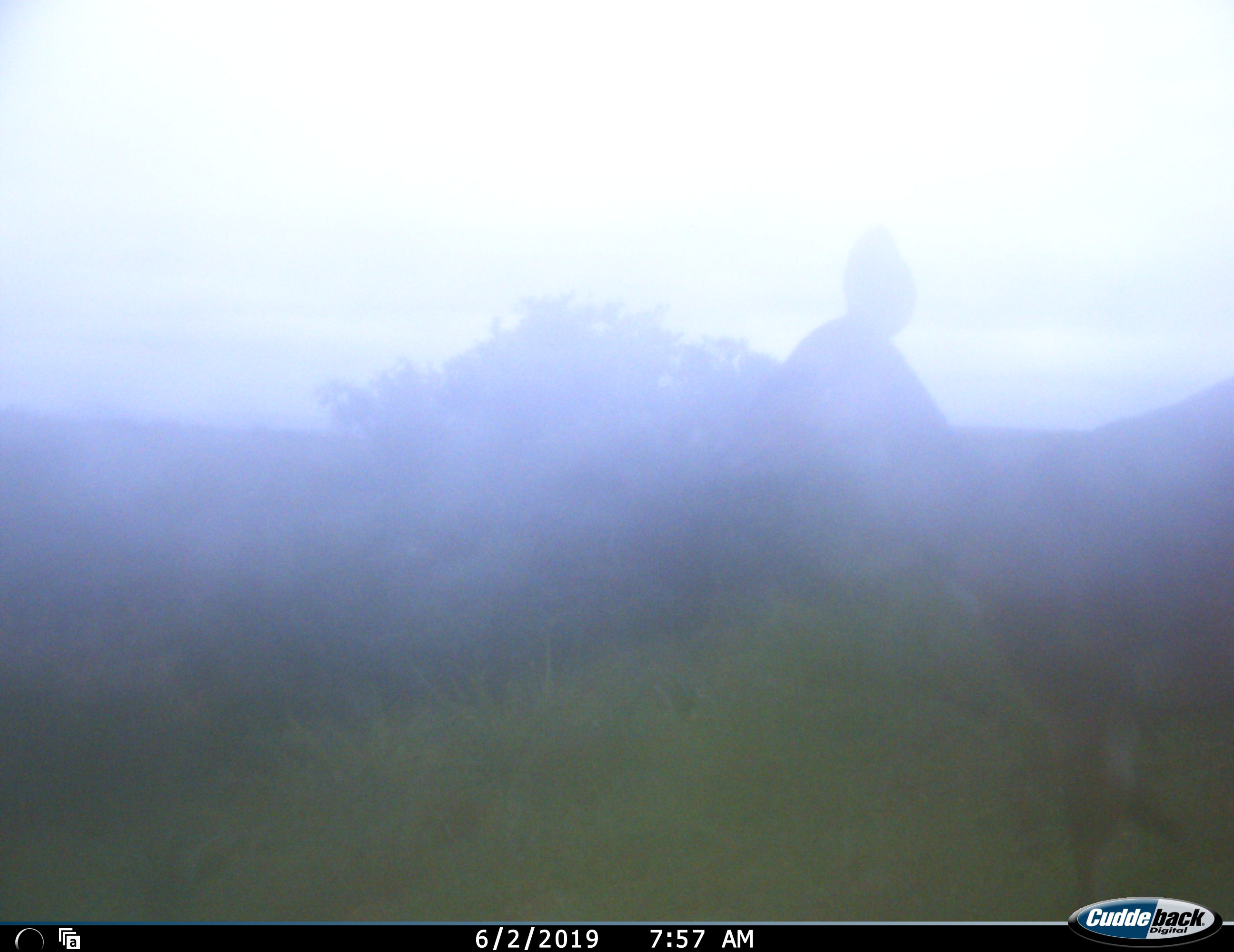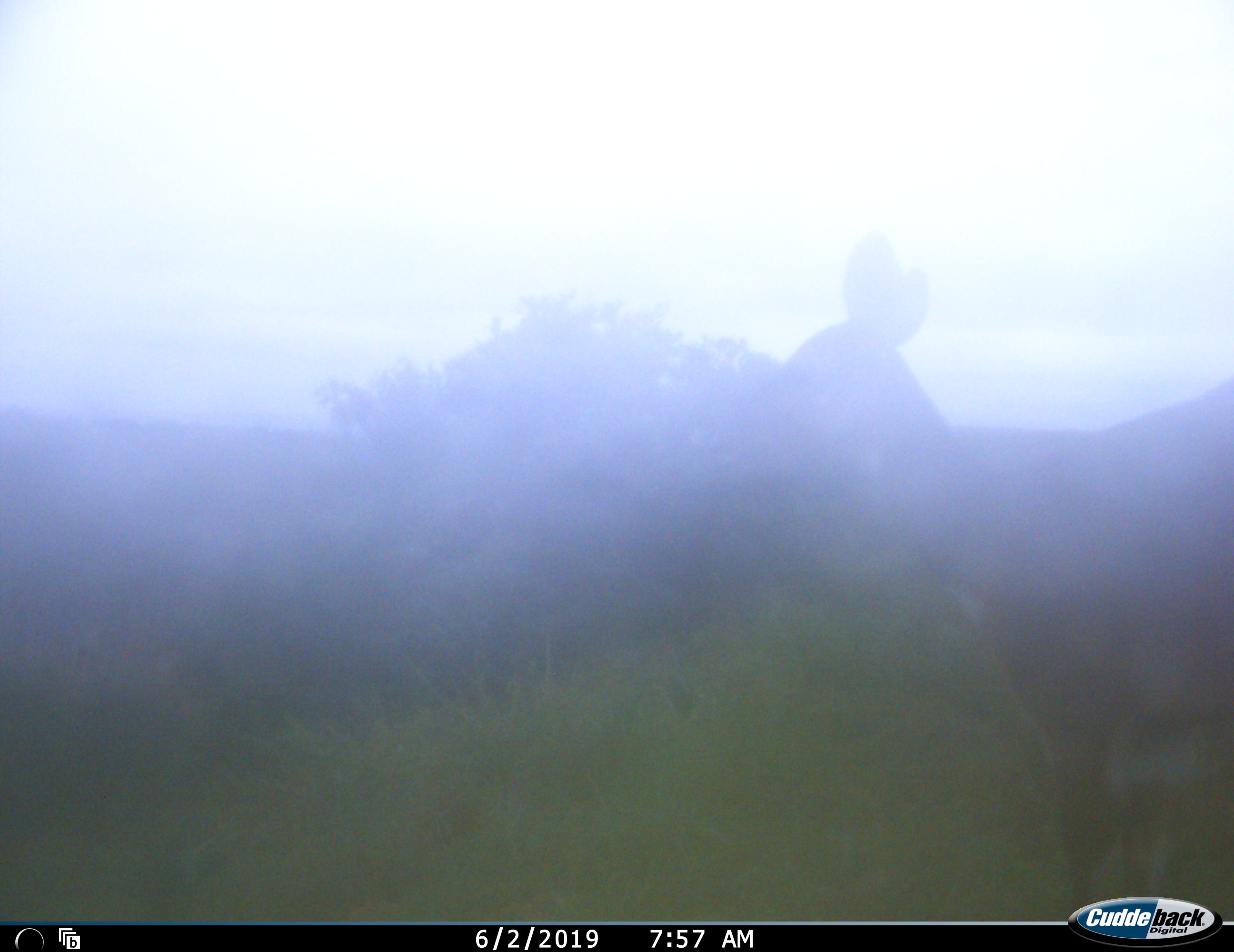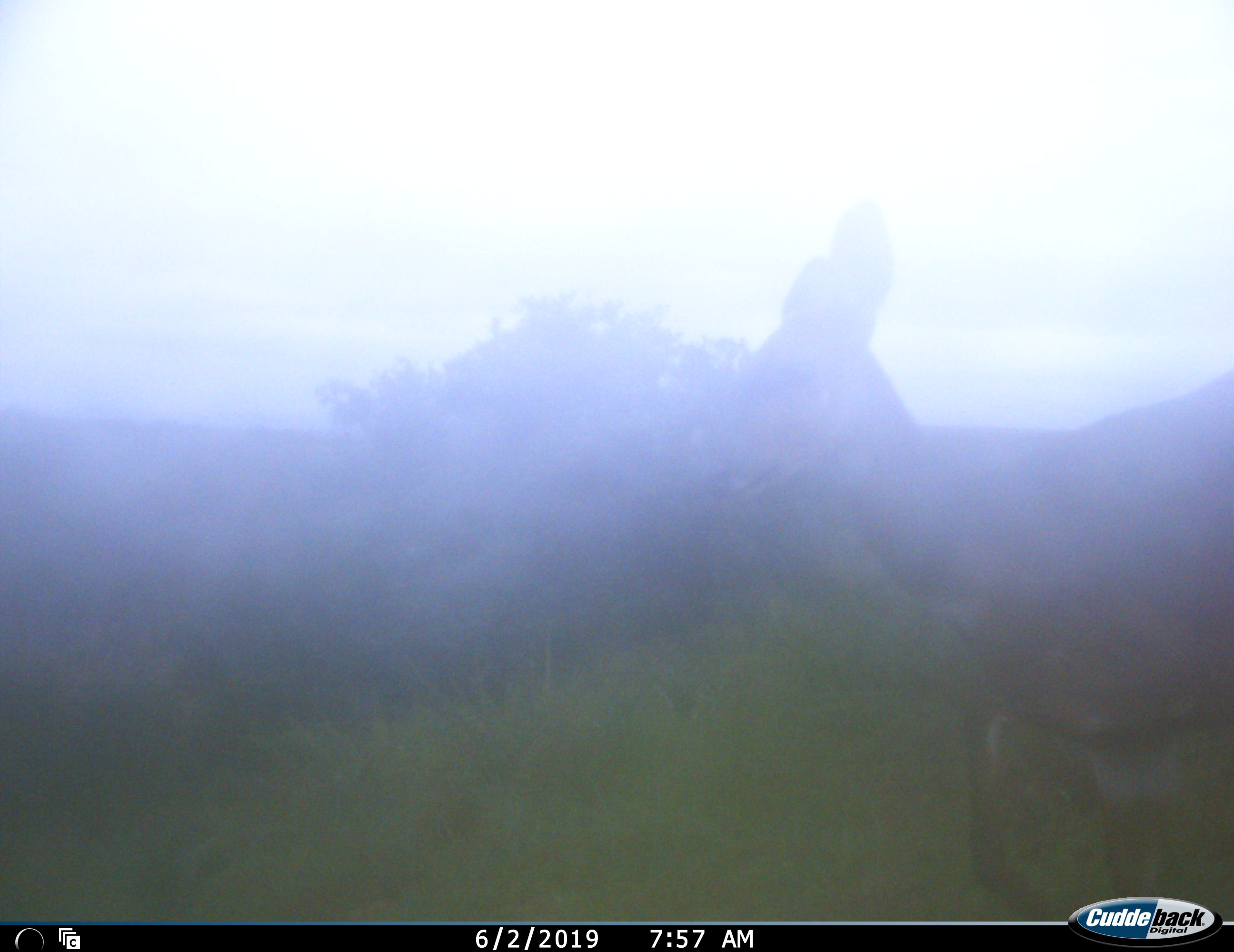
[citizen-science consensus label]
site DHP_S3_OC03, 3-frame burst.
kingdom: Animalia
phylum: Chordata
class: Mammalia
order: Artiodactyla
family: Bovidae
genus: Raphicerus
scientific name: Raphicerus campestris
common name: steenbok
Steenbok (Raphicerus campestris), count 1. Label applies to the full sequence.